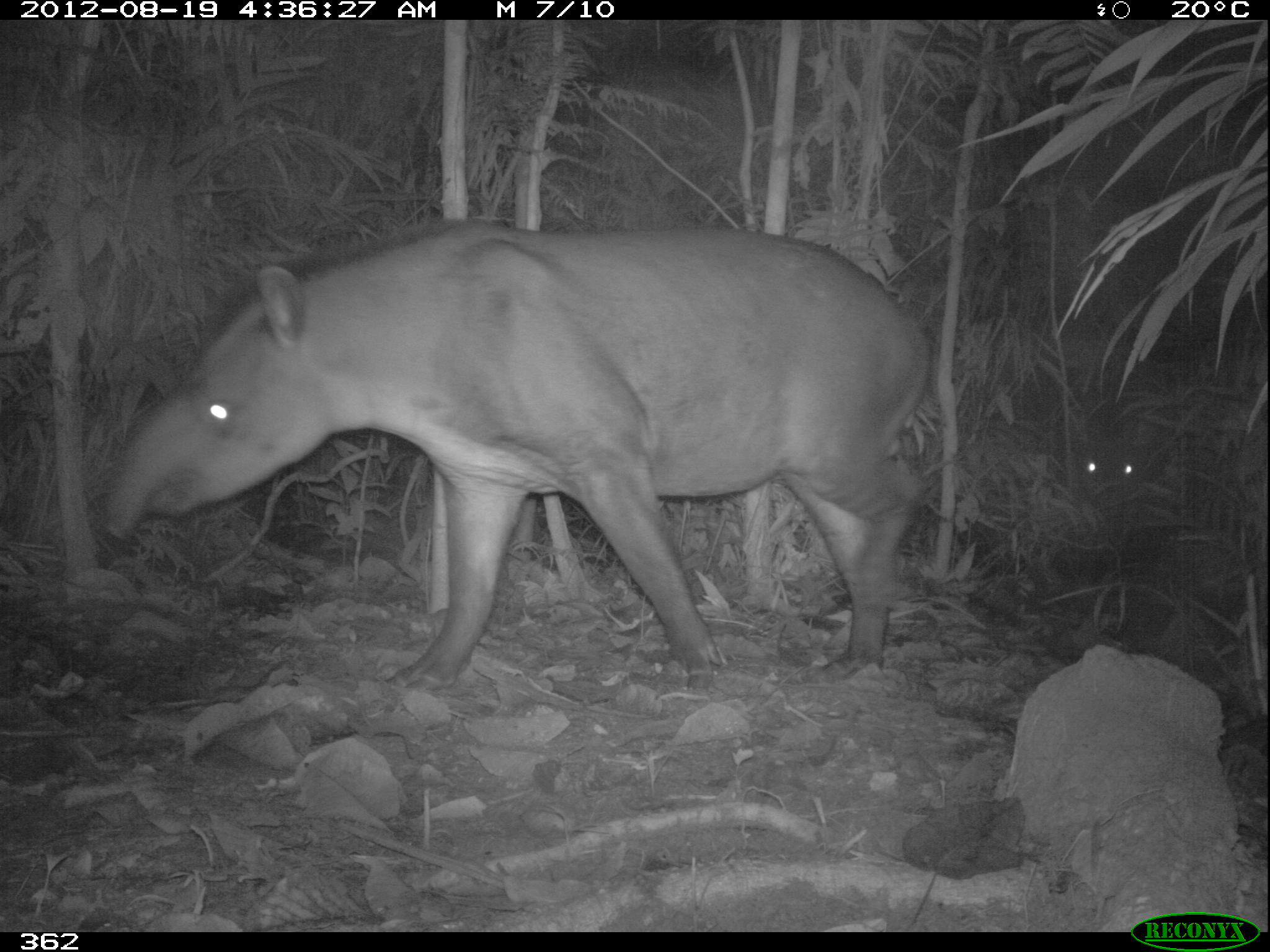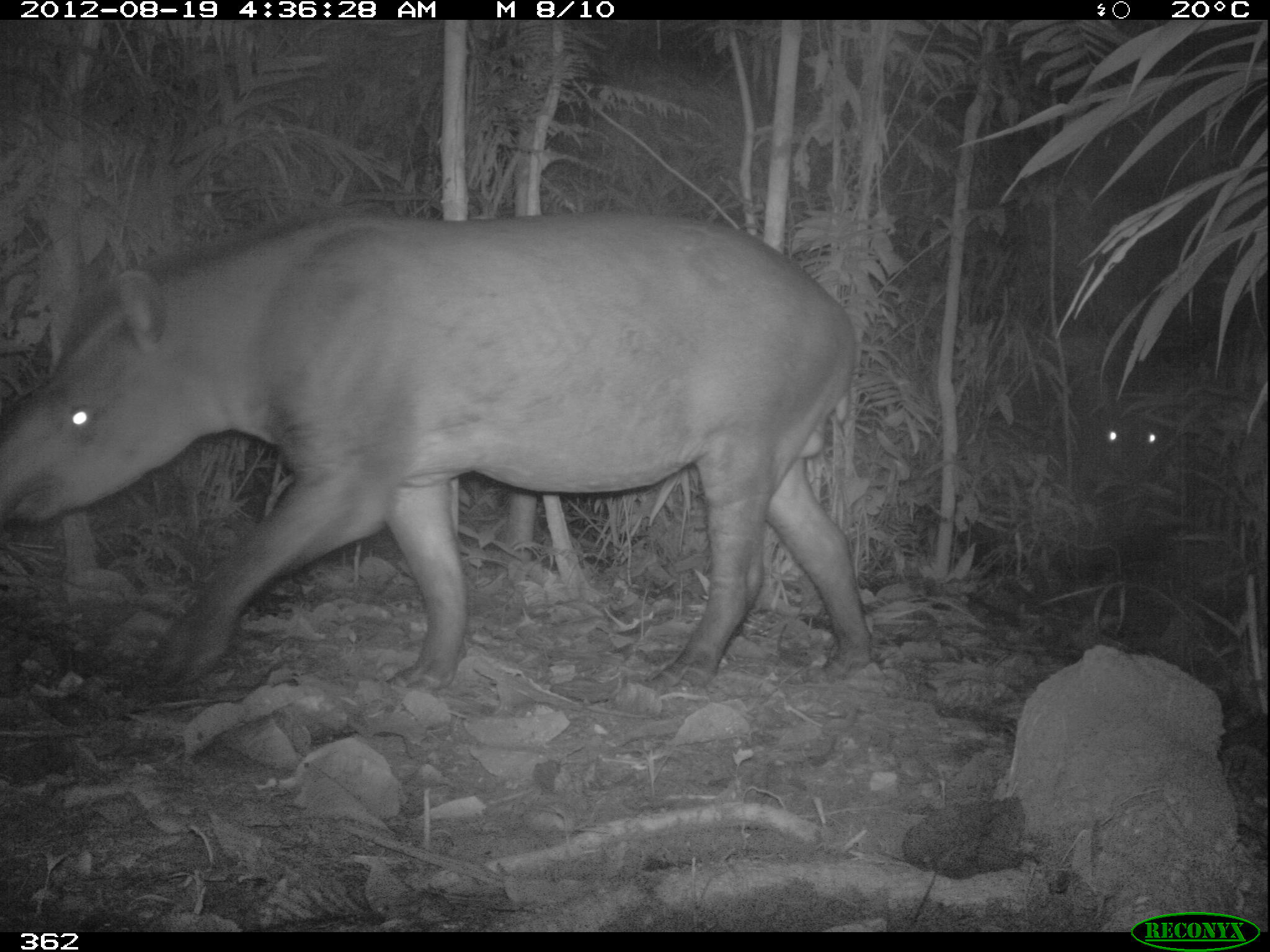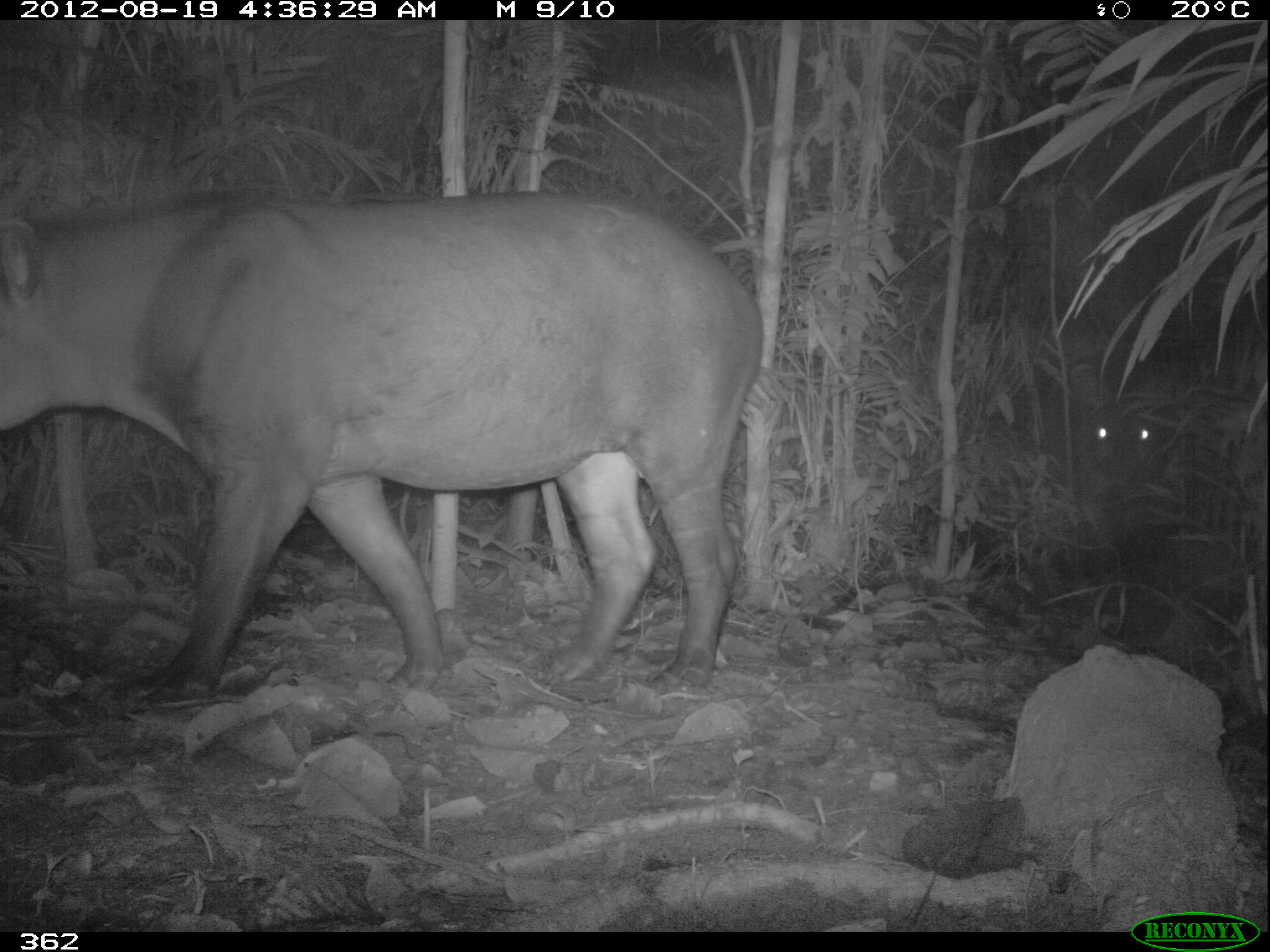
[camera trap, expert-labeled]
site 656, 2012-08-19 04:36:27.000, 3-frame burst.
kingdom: Animalia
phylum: Chordata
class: Mammalia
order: Perissodactyla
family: Tapiridae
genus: Tapirus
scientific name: Tapirus terrestris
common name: south american tapir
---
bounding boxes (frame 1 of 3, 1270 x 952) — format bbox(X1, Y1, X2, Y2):
tapirus terrestris: bbox(103, 218, 926, 689); bbox(1062, 439, 1164, 587)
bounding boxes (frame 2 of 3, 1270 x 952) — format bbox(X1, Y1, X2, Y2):
tapirus terrestris: bbox(2, 211, 871, 688); bbox(1042, 383, 1186, 568)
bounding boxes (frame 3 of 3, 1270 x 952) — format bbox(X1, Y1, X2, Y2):
tapirus terrestris: bbox(0, 185, 759, 706); bbox(1076, 400, 1188, 502)